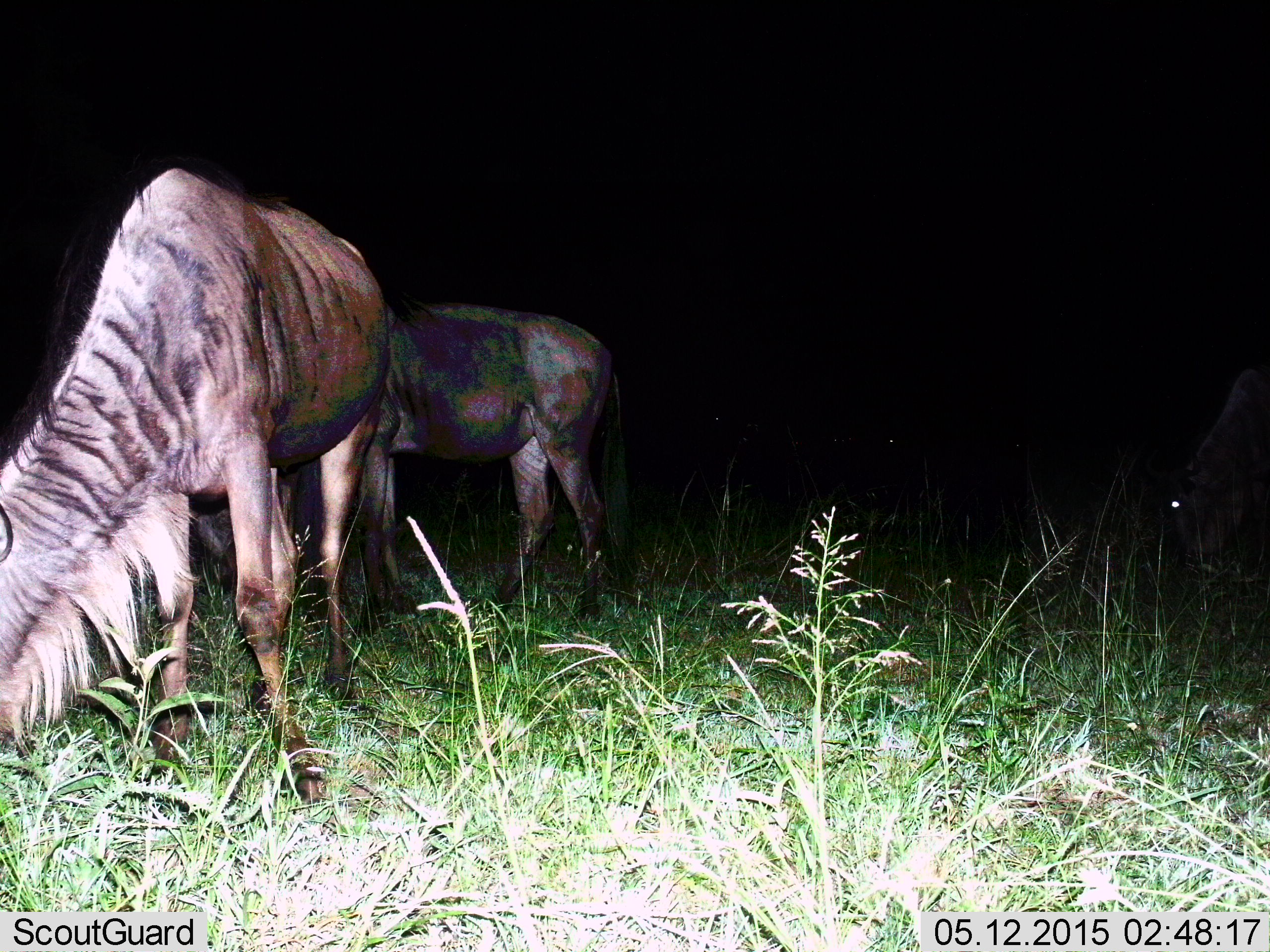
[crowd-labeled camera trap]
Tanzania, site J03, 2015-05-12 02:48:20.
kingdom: Animalia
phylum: Chordata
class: Mammalia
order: Artiodactyla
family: Bovidae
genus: Connochaetes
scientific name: Connochaetes taurinus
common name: blue wildebeest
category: wildebeest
Wildebeest (blue wildebeest) (Connochaetes taurinus), count 3. Behavior (volunteer vote fractions): standing 20%, resting 0%, moving 0%, interacting 0%. Young present (vote fraction): 0%. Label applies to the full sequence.